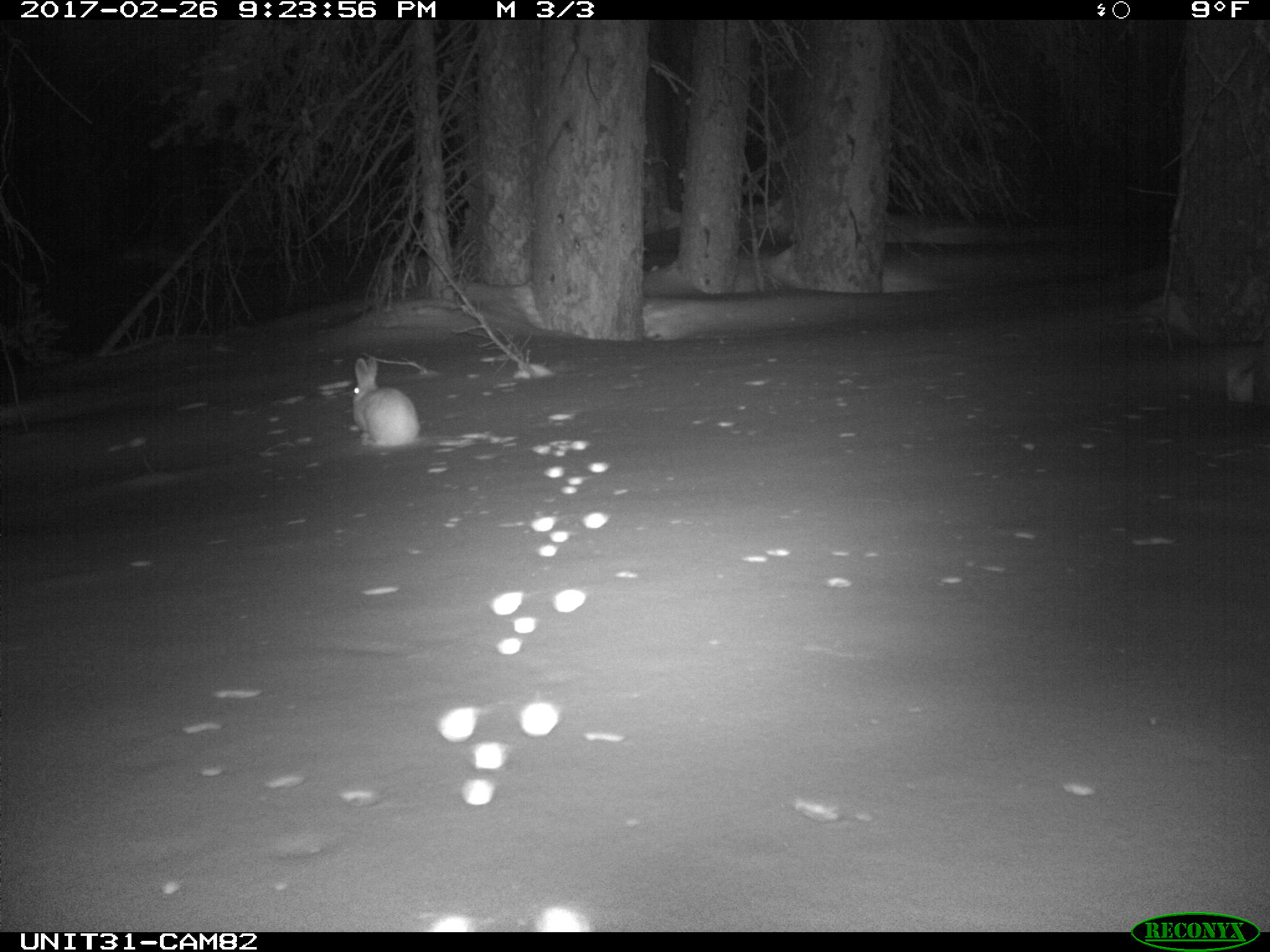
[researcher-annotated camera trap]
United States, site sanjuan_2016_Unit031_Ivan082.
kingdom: Animalia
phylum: Chordata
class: Mammalia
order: Lagomorpha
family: Leporidae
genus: Lepus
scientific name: Lepus americanus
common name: snowshoe hare